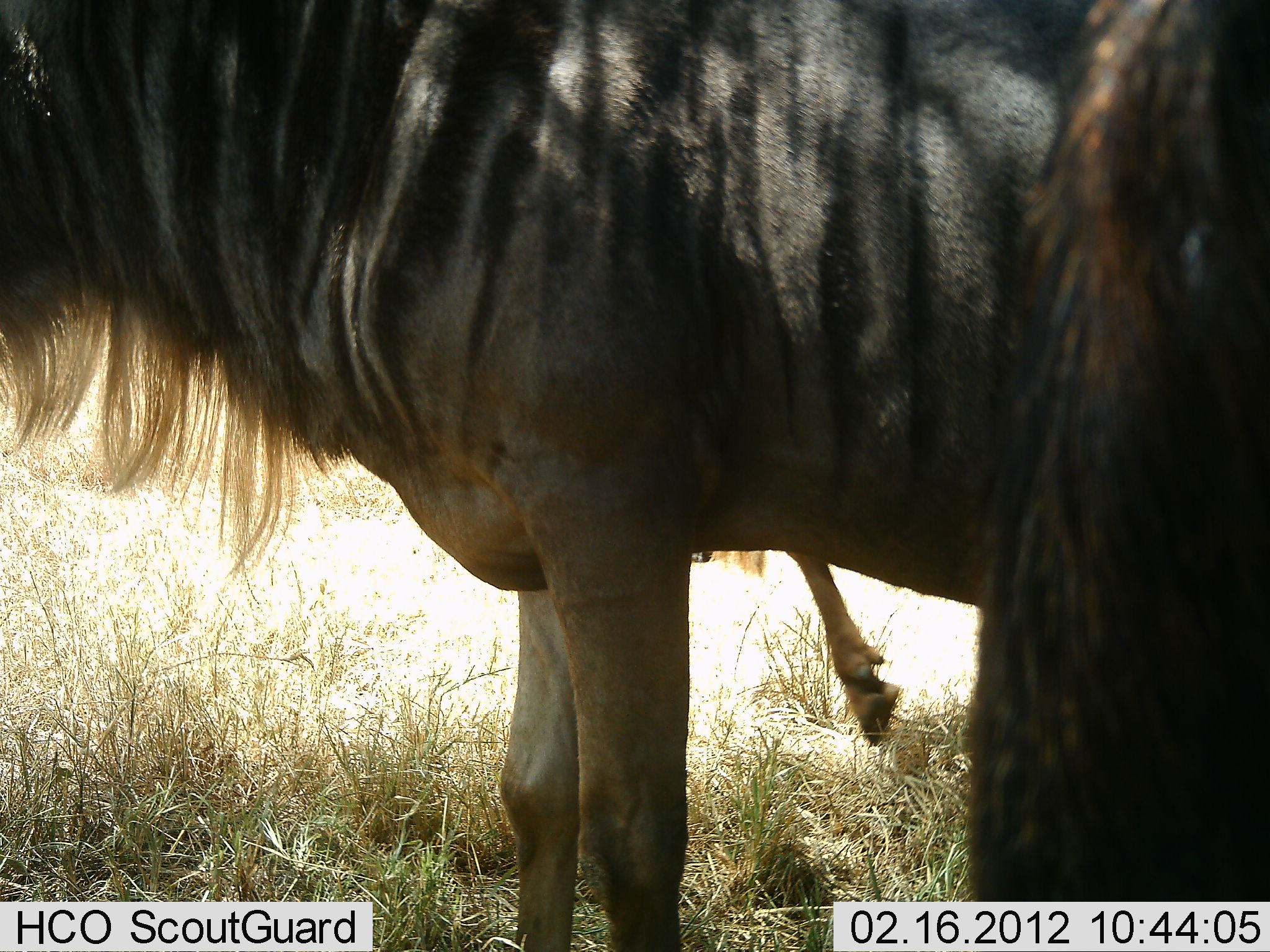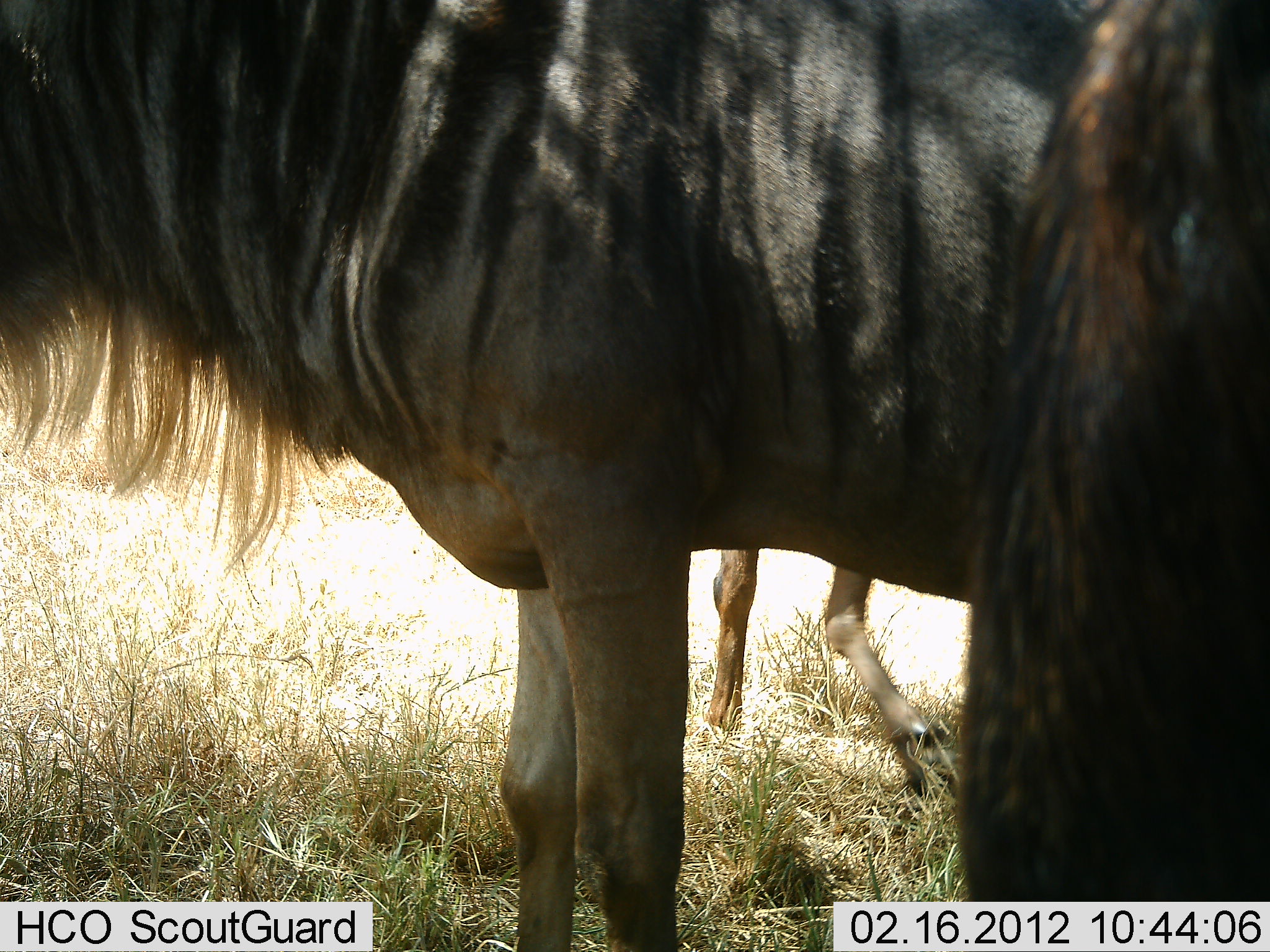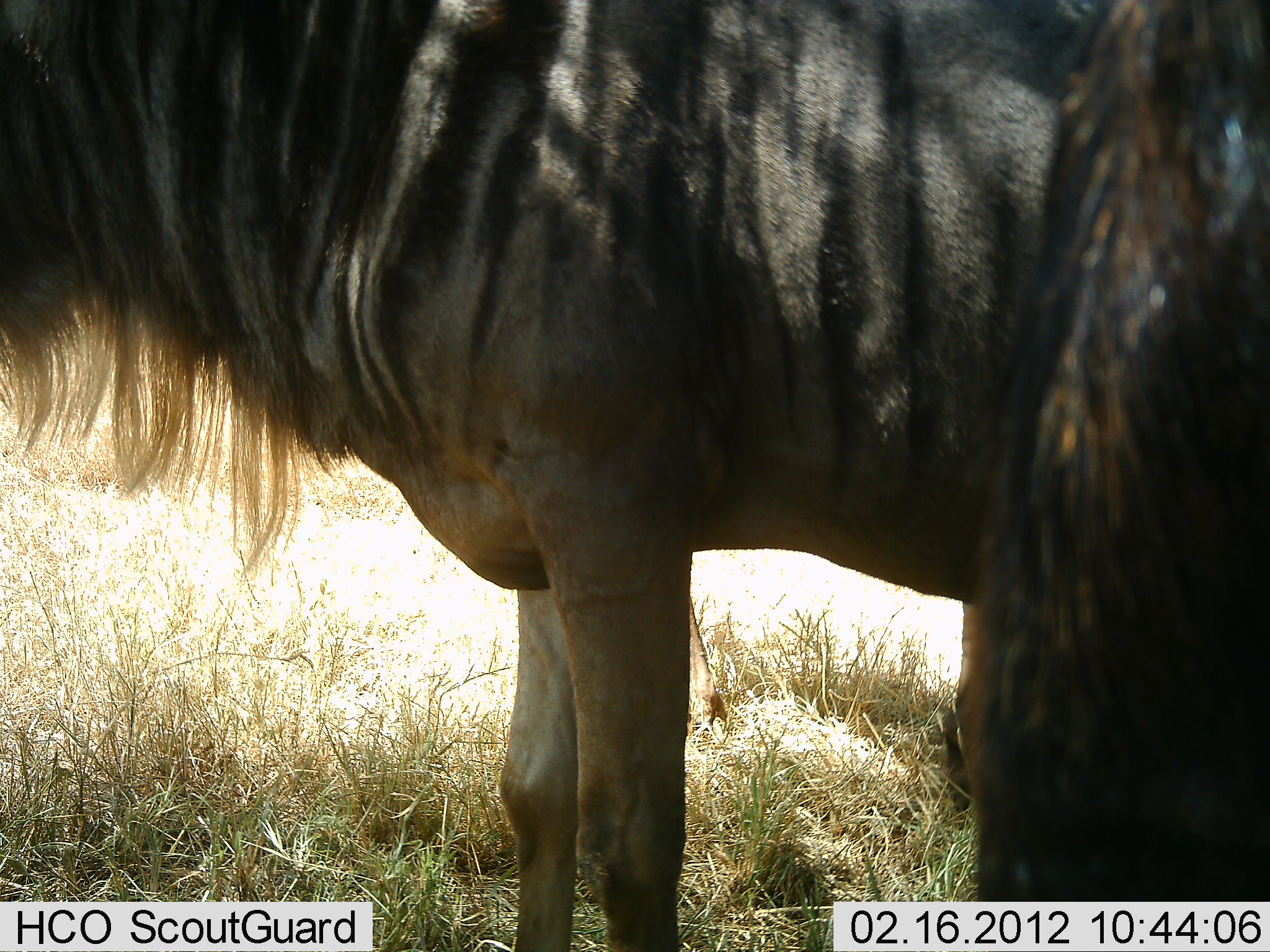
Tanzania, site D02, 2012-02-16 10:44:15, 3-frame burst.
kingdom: Animalia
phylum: Chordata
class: Mammalia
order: Artiodactyla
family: Bovidae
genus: Connochaetes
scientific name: Connochaetes taurinus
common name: blue wildebeest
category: wildebeest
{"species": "wildebeest (blue wildebeest) (Connochaetes taurinus)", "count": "3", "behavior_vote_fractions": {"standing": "95%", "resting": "5%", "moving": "38%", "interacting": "0%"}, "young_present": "0%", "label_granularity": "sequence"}